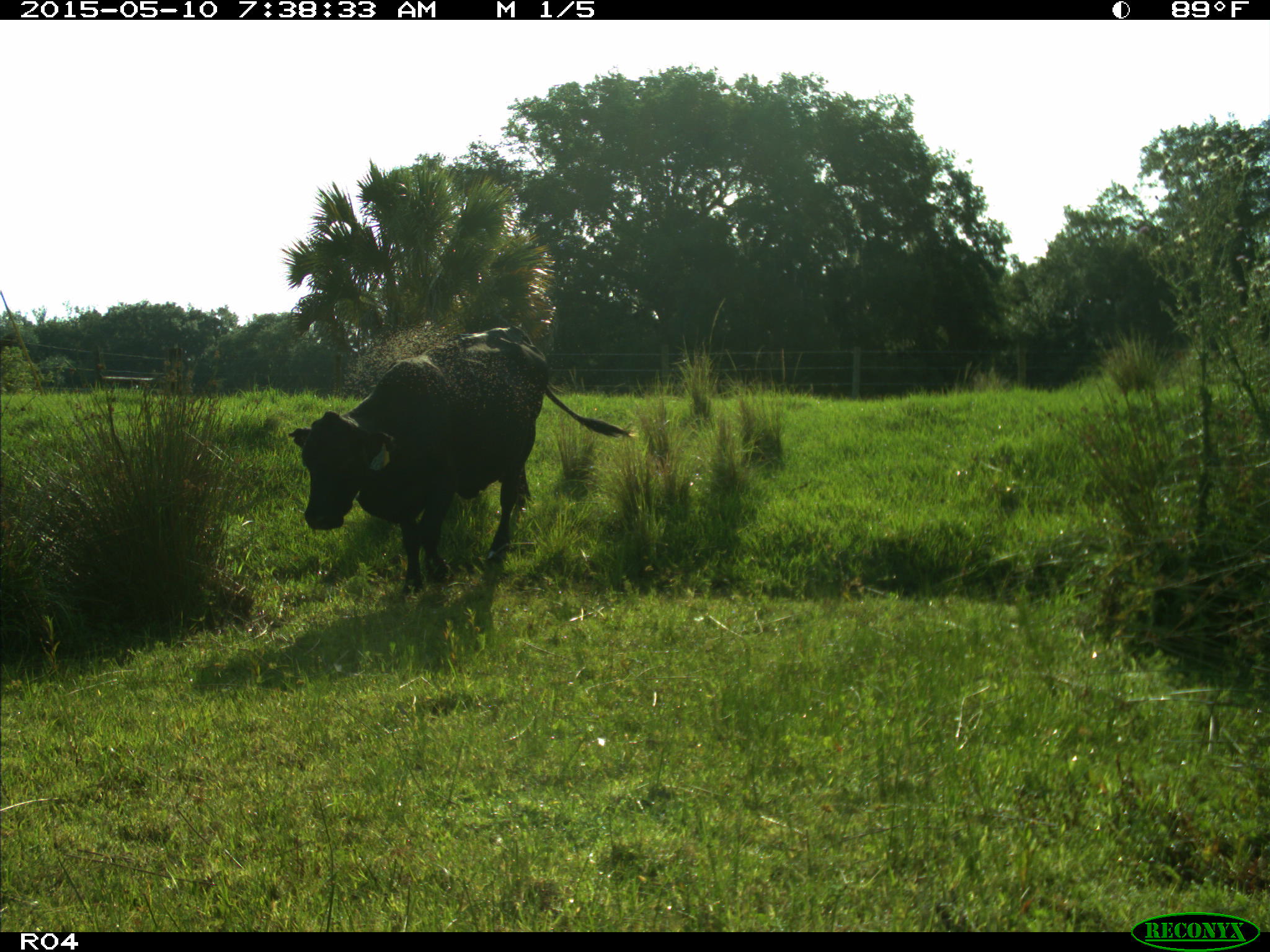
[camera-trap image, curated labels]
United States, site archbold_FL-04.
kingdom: Animalia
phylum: Chordata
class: Mammalia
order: Artiodactyla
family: Bovidae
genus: Bos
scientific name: Bos taurus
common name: domestic cow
Bos taurus (domestic cow).